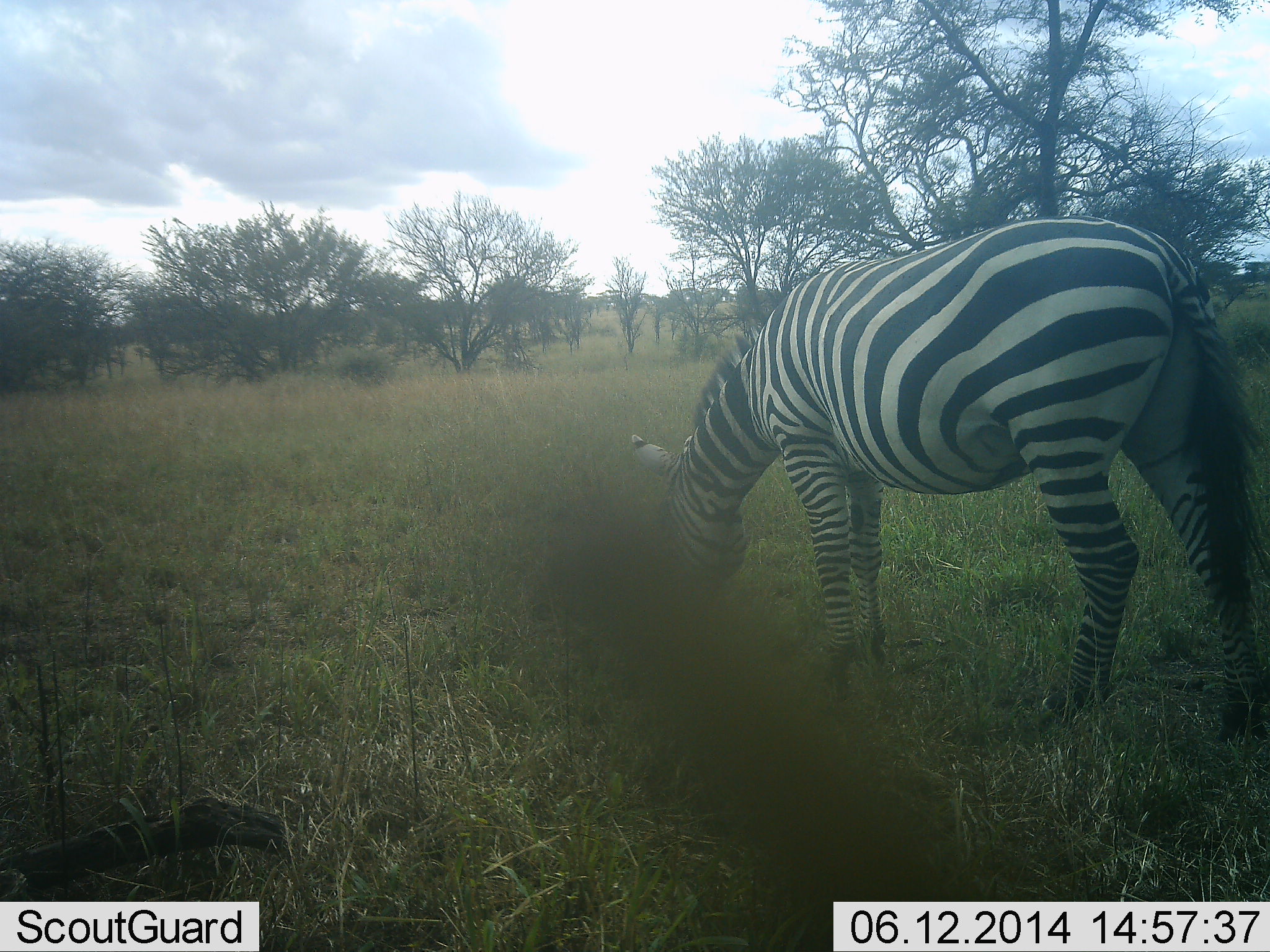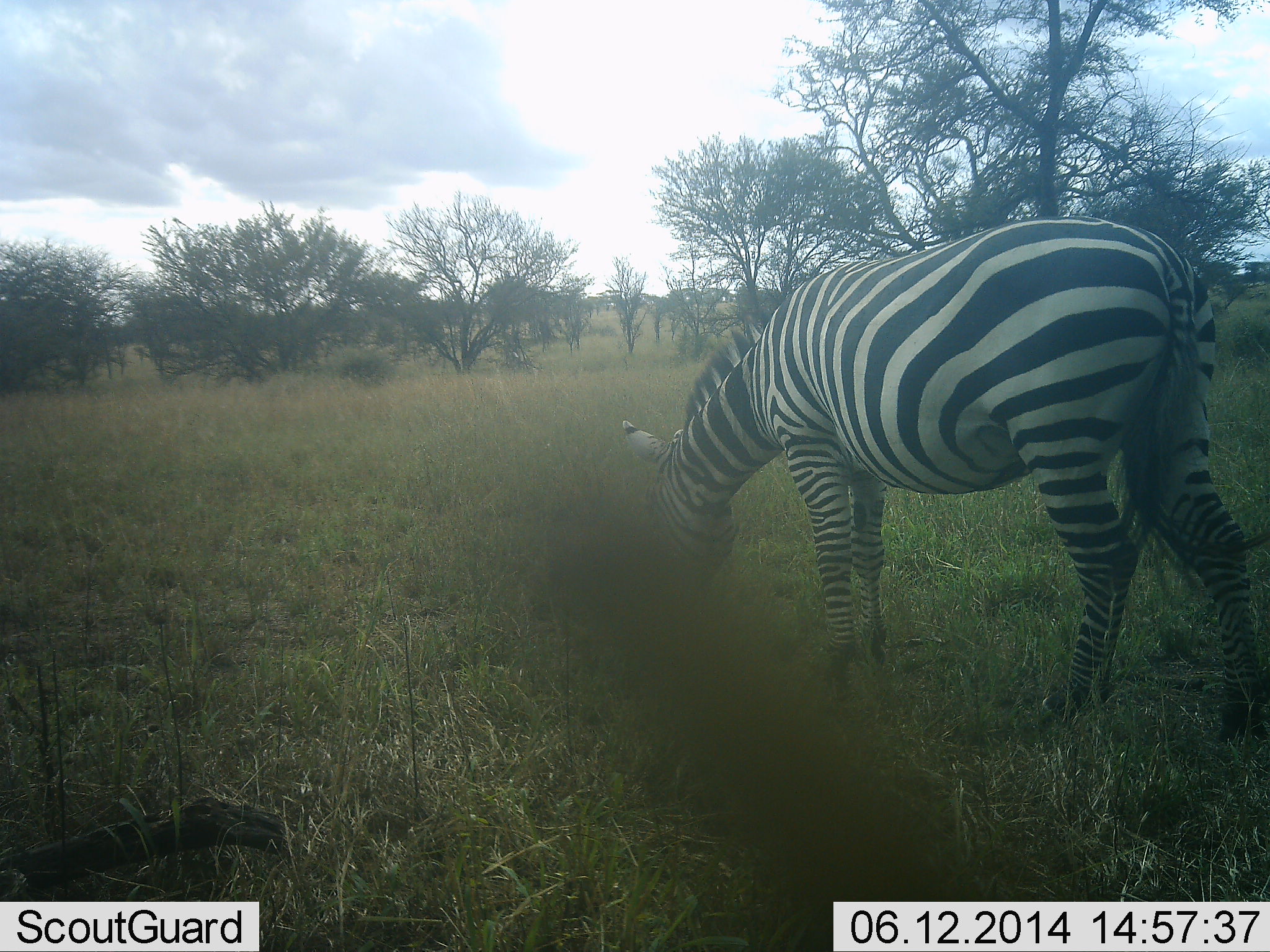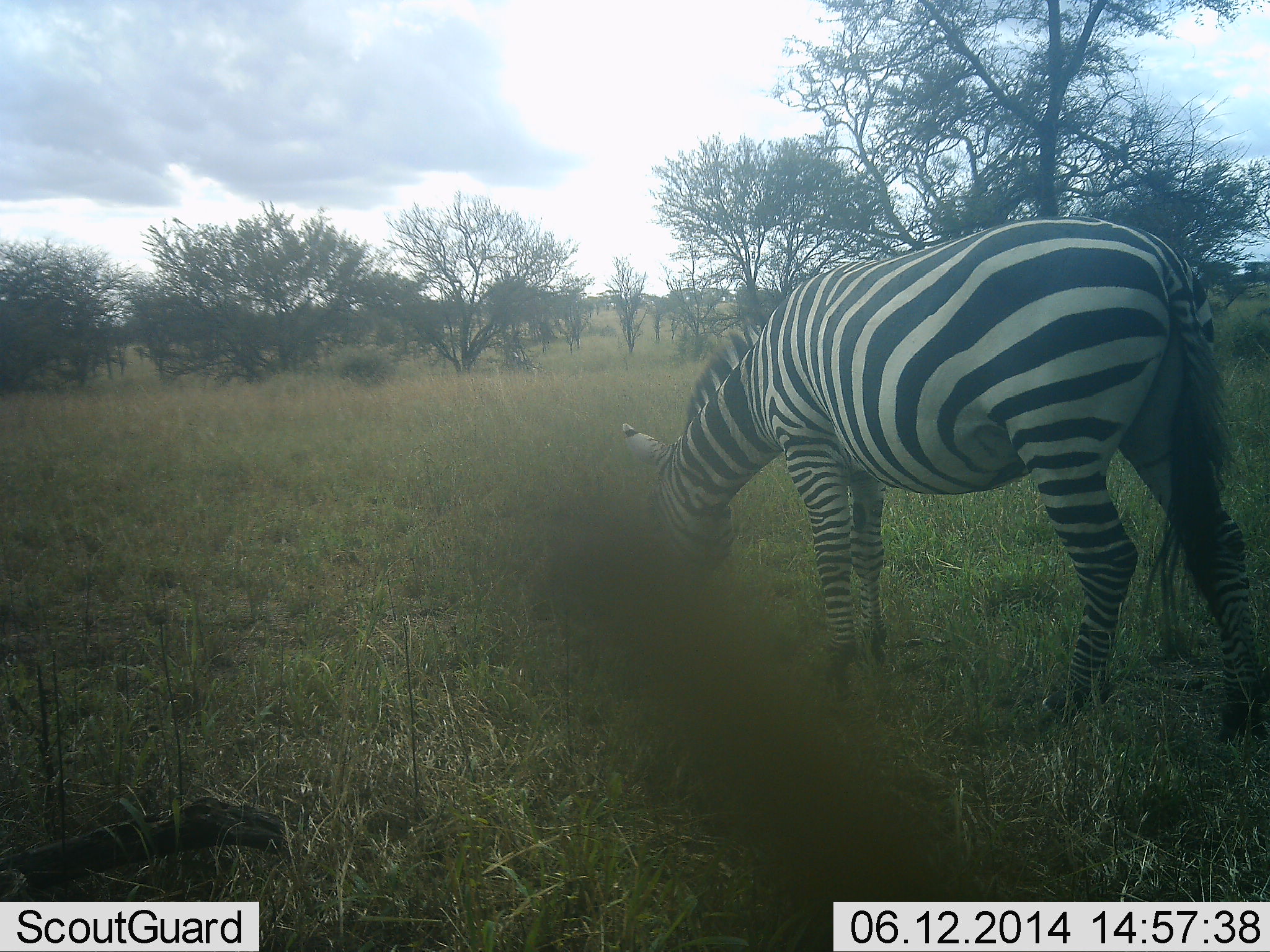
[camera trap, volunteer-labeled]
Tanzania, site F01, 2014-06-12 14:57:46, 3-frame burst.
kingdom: Animalia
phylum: Chordata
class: Mammalia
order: Perissodactyla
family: Equidae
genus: Equus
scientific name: Equus quagga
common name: plains zebra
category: zebra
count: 1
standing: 60%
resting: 0%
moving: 0%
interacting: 0%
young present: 0%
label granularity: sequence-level